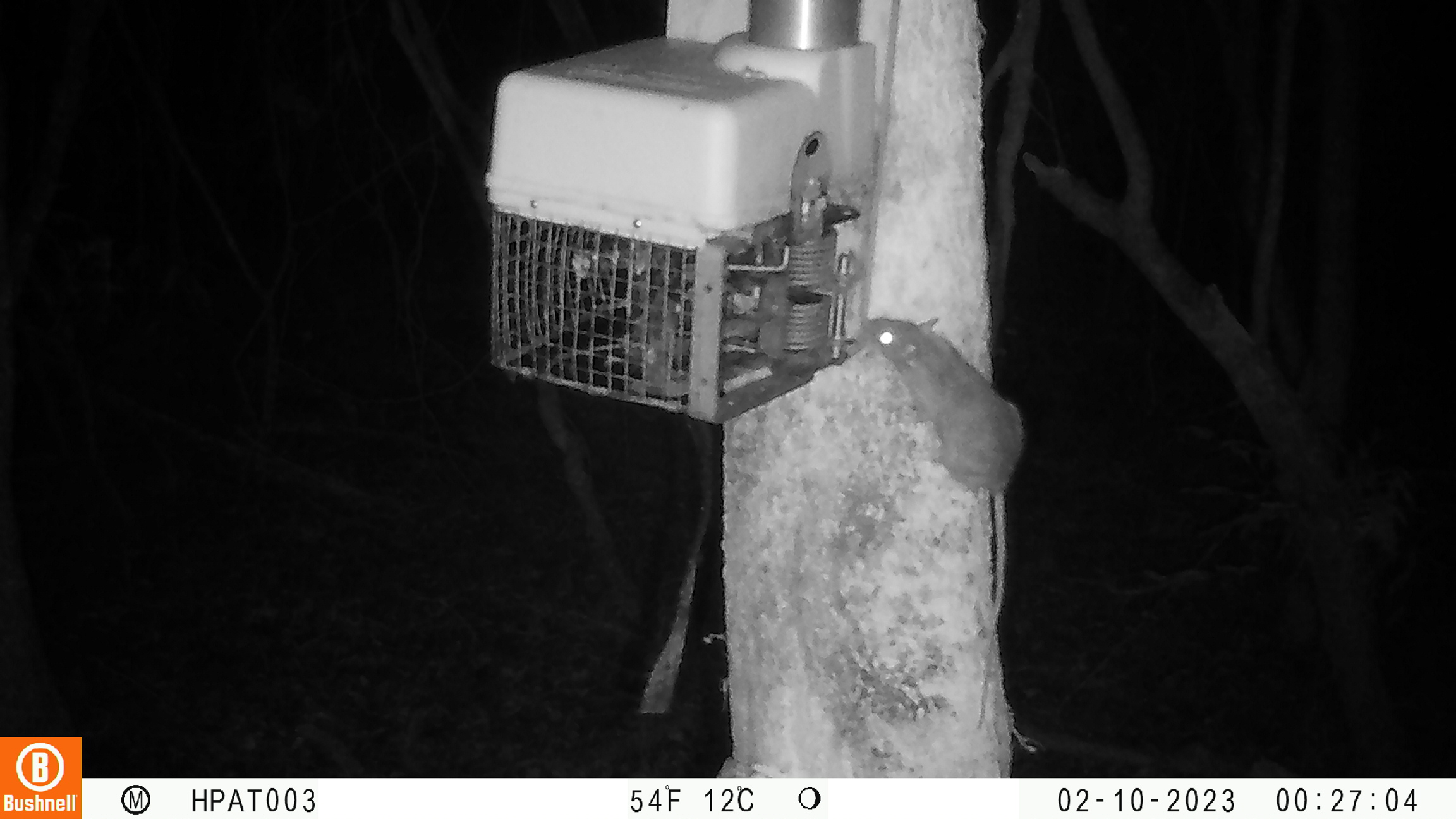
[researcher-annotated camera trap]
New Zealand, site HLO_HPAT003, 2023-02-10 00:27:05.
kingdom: Animalia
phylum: Chordata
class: Mammalia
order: Rodentia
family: Muridae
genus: Rattus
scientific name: Rattus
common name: rat